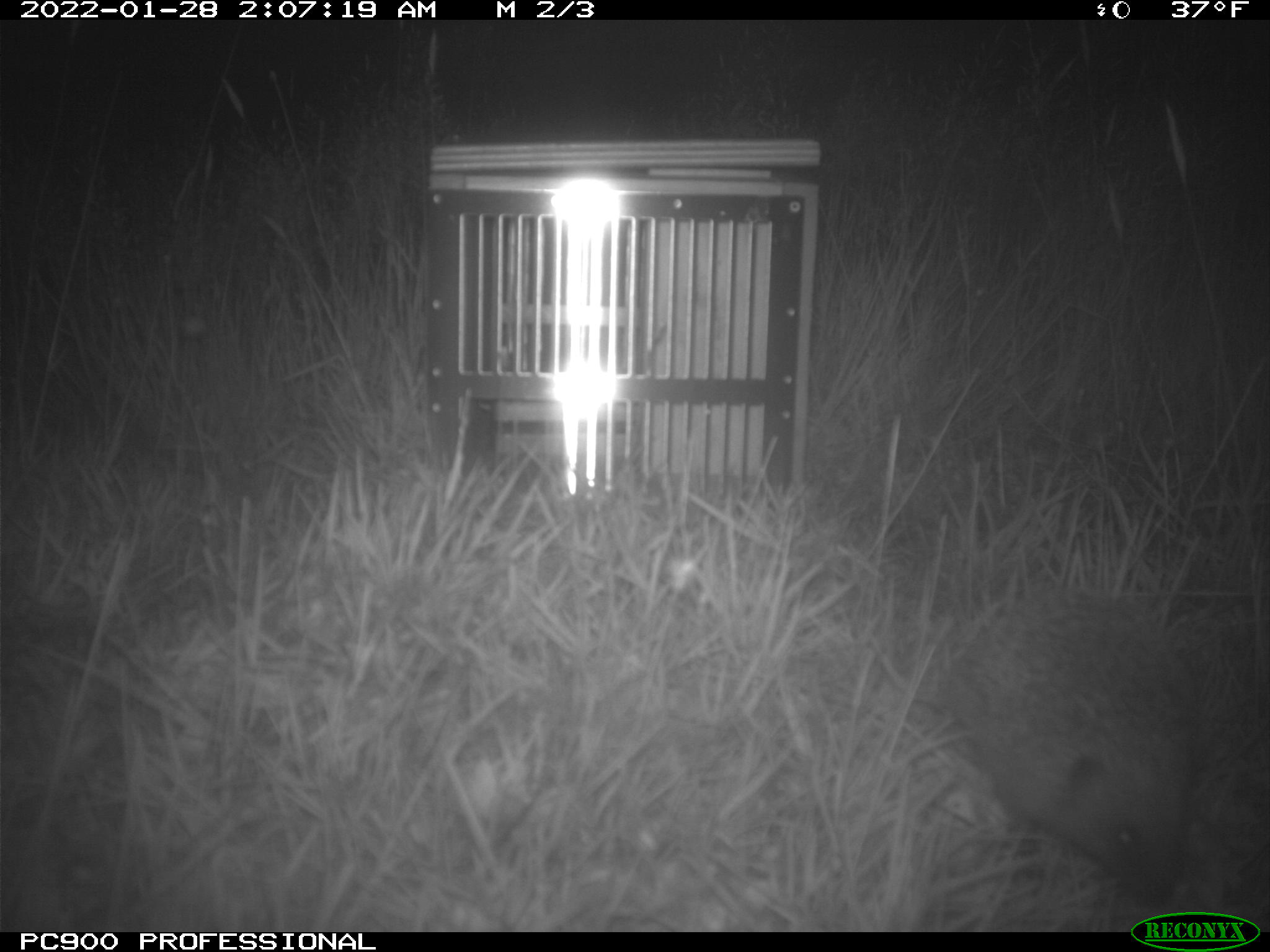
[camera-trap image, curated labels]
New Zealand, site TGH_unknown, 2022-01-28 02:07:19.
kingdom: Animalia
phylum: Chordata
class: Mammalia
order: Eulipotyphla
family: Erinaceidae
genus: Erinaceus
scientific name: Erinaceus europaeus europaeus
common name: european hedgehog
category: hedgehog